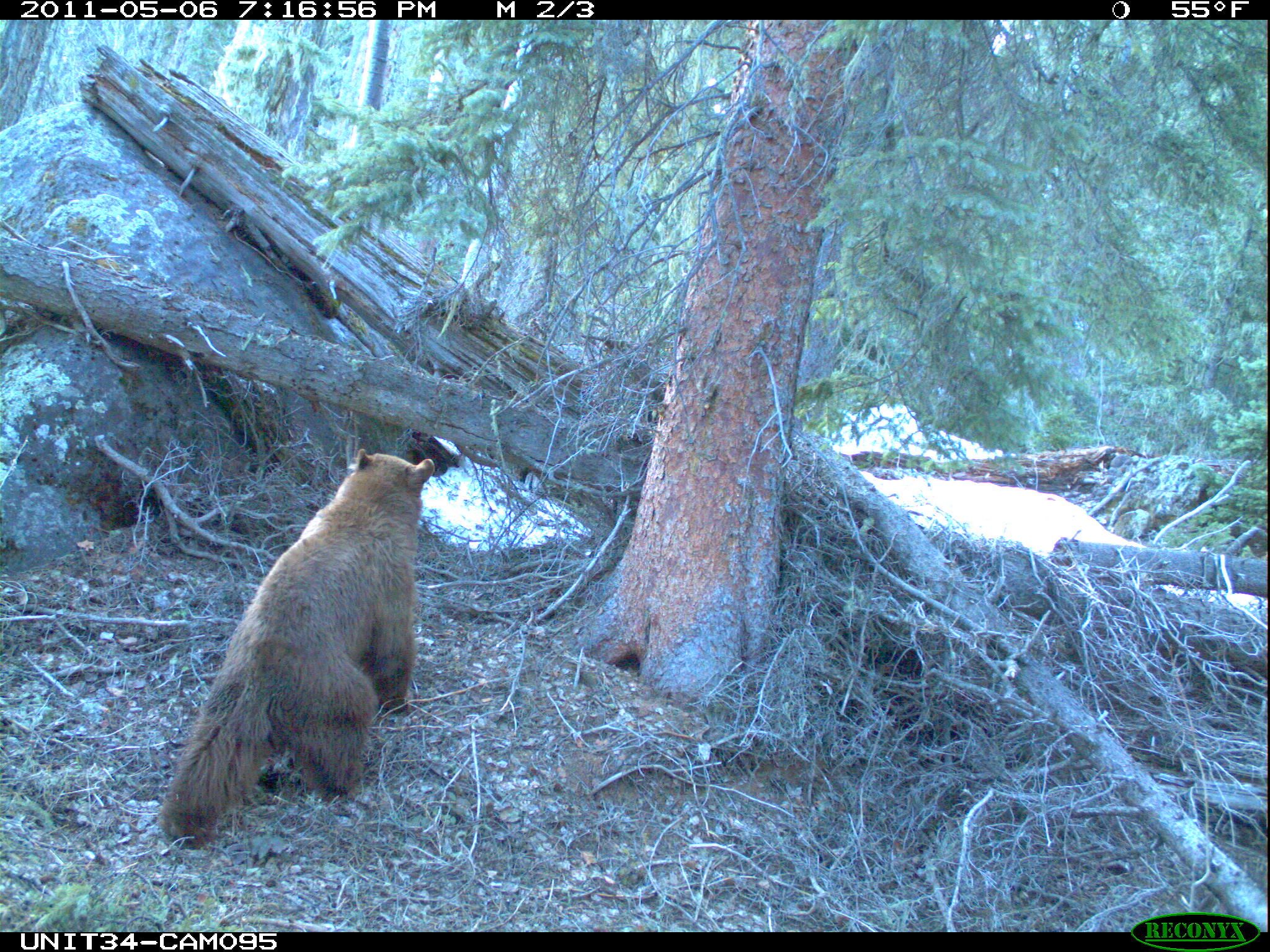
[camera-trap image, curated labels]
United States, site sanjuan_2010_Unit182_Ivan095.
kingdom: Animalia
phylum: Chordata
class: Mammalia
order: Carnivora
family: Ursidae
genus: Ursus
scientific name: Ursus americanus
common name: american black bear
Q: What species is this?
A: Ursus americanus (american black bear).